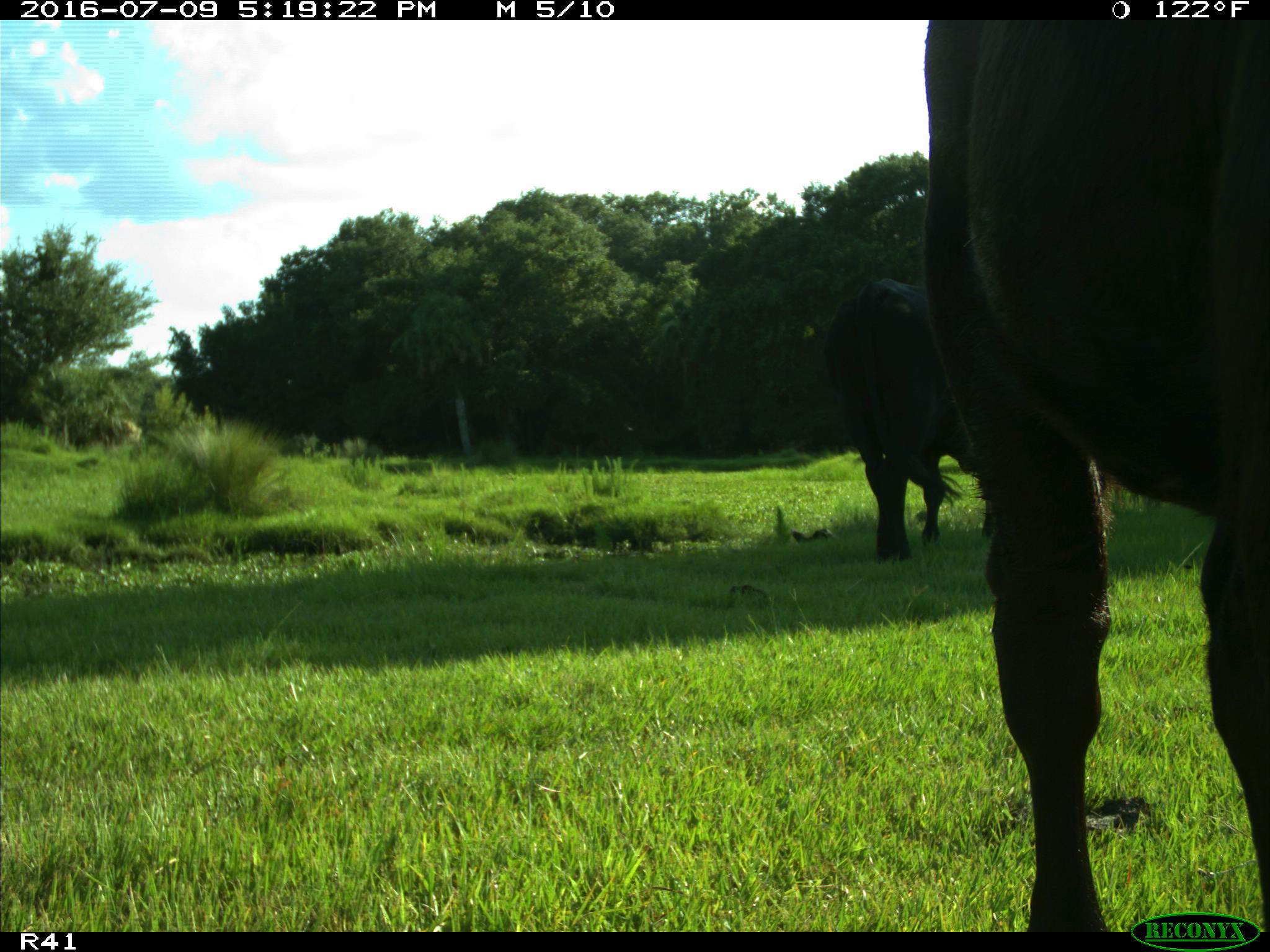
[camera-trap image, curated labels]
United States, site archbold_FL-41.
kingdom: Animalia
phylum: Chordata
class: Mammalia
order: Artiodactyla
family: Bovidae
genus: Bos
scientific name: Bos taurus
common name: domestic cow